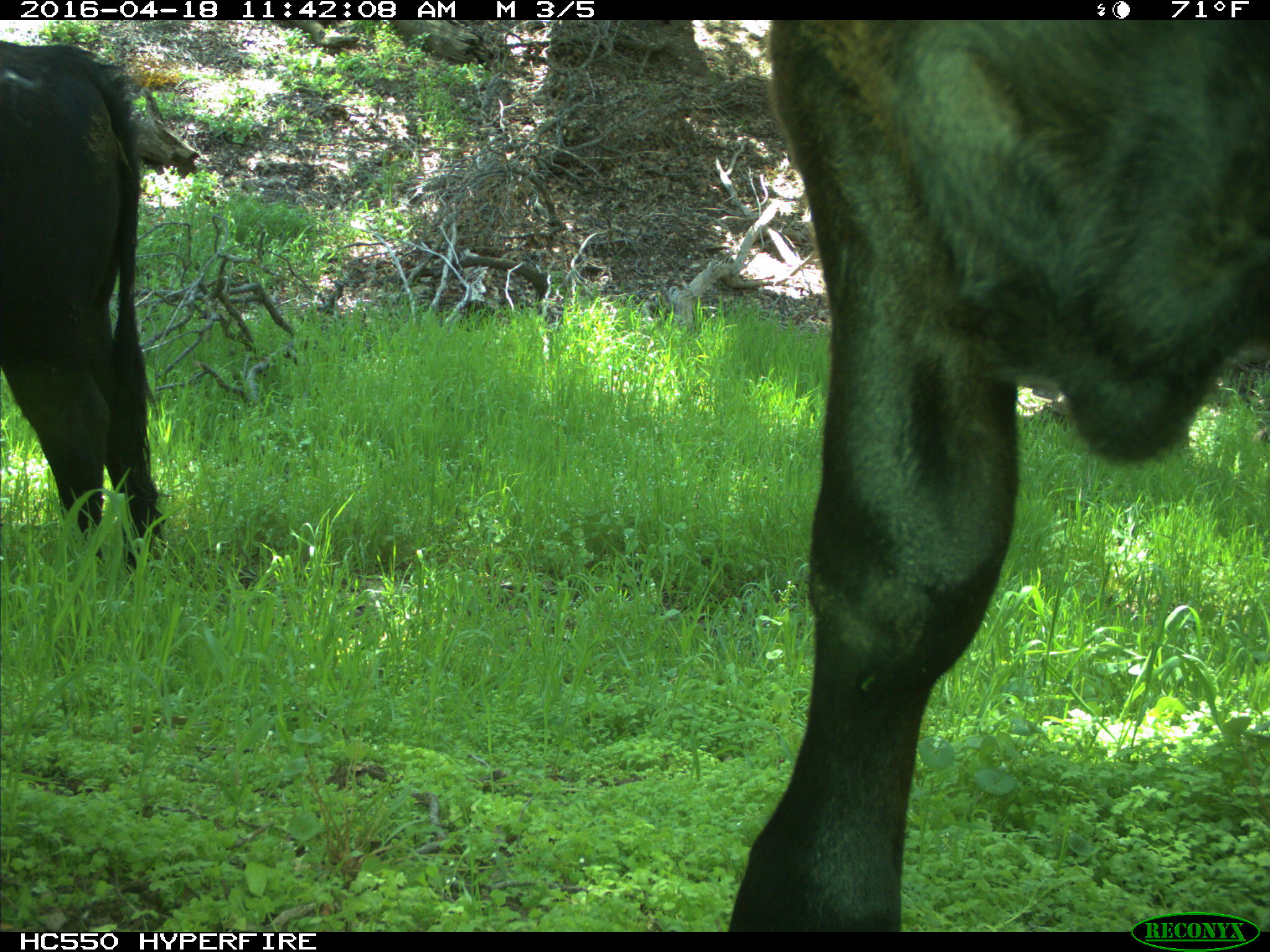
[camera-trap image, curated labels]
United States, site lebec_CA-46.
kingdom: Animalia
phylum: Chordata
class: Mammalia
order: Artiodactyla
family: Bovidae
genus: Bos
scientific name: Bos taurus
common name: domestic cow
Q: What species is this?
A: Bos taurus (domestic cow).